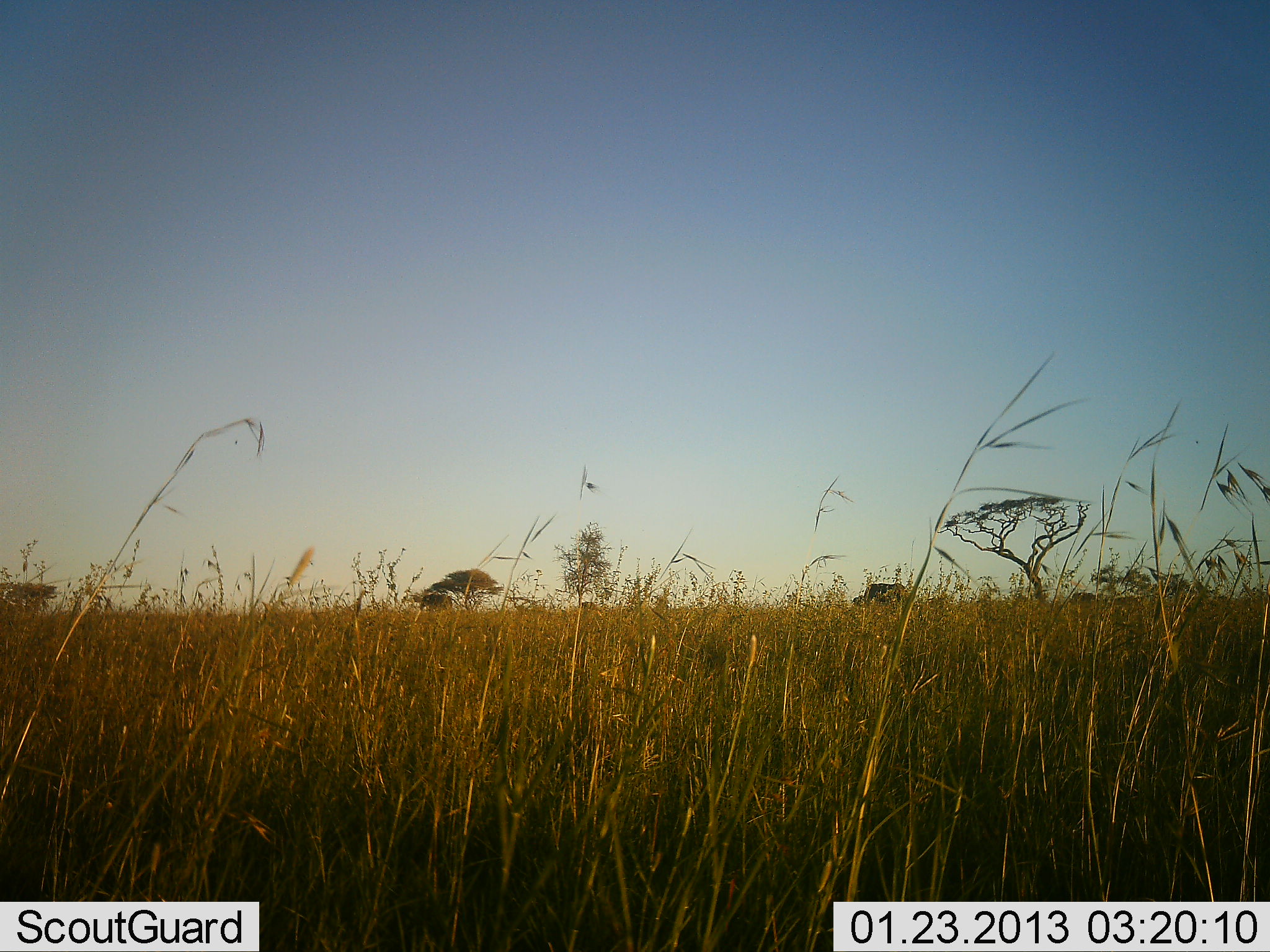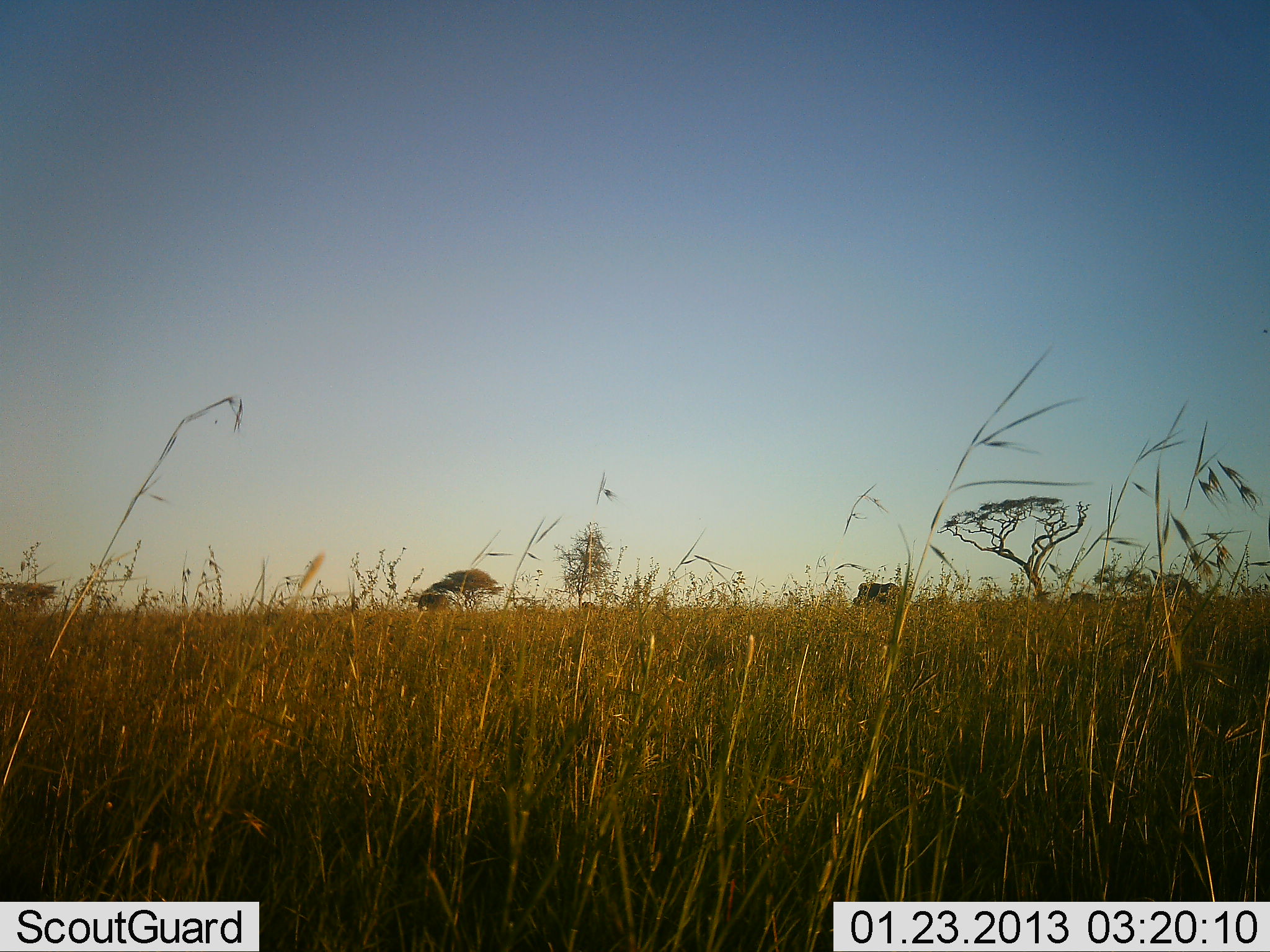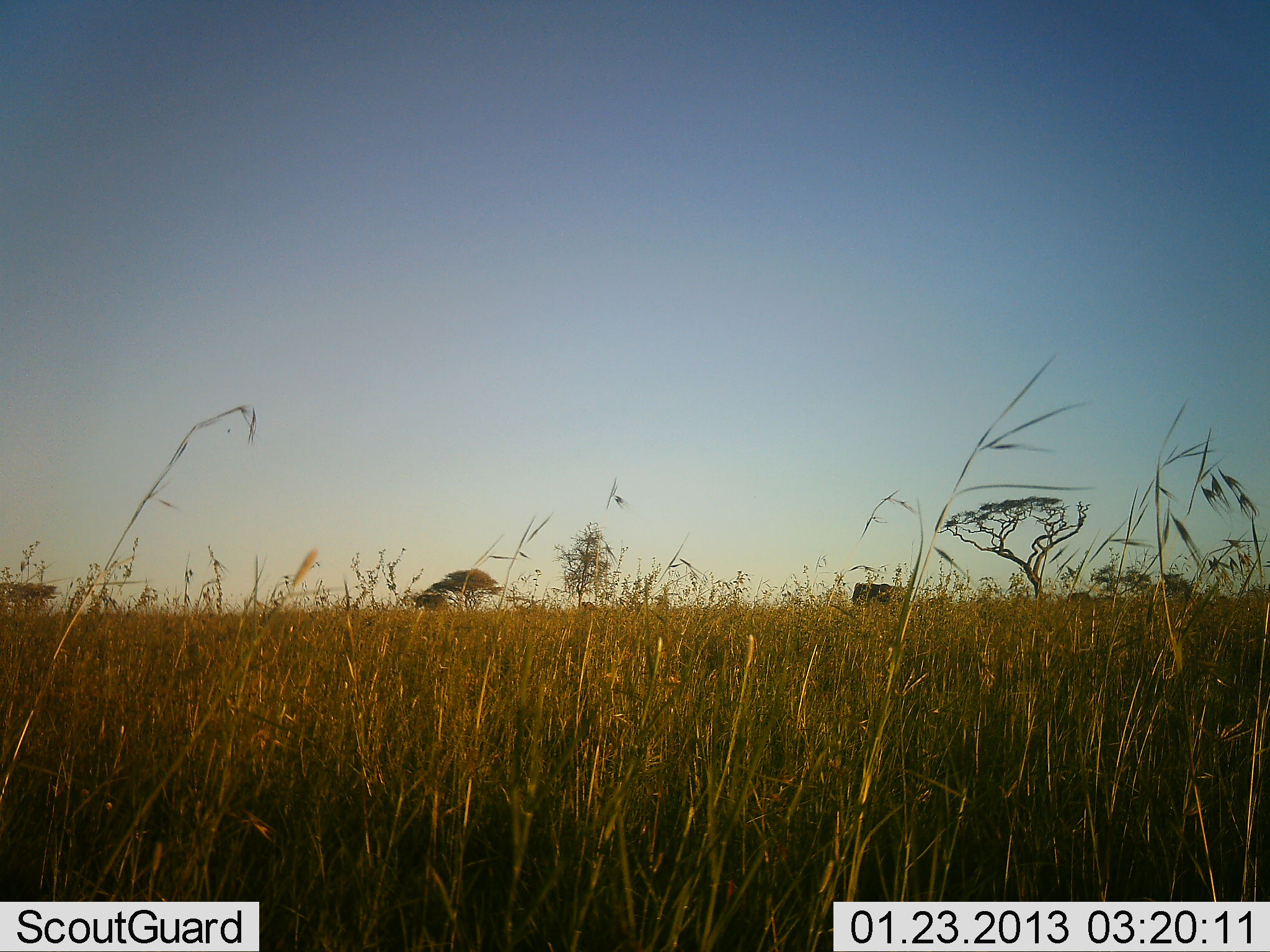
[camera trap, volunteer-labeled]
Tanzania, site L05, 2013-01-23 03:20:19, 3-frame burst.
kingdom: Animalia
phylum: Chordata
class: Mammalia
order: Proboscidea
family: Elephantidae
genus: Loxodonta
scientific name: Loxodonta africana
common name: african bush elephant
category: elephant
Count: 1.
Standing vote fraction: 0%.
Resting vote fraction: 0%.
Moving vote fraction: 100%.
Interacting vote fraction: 0%.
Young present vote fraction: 0%.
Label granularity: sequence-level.